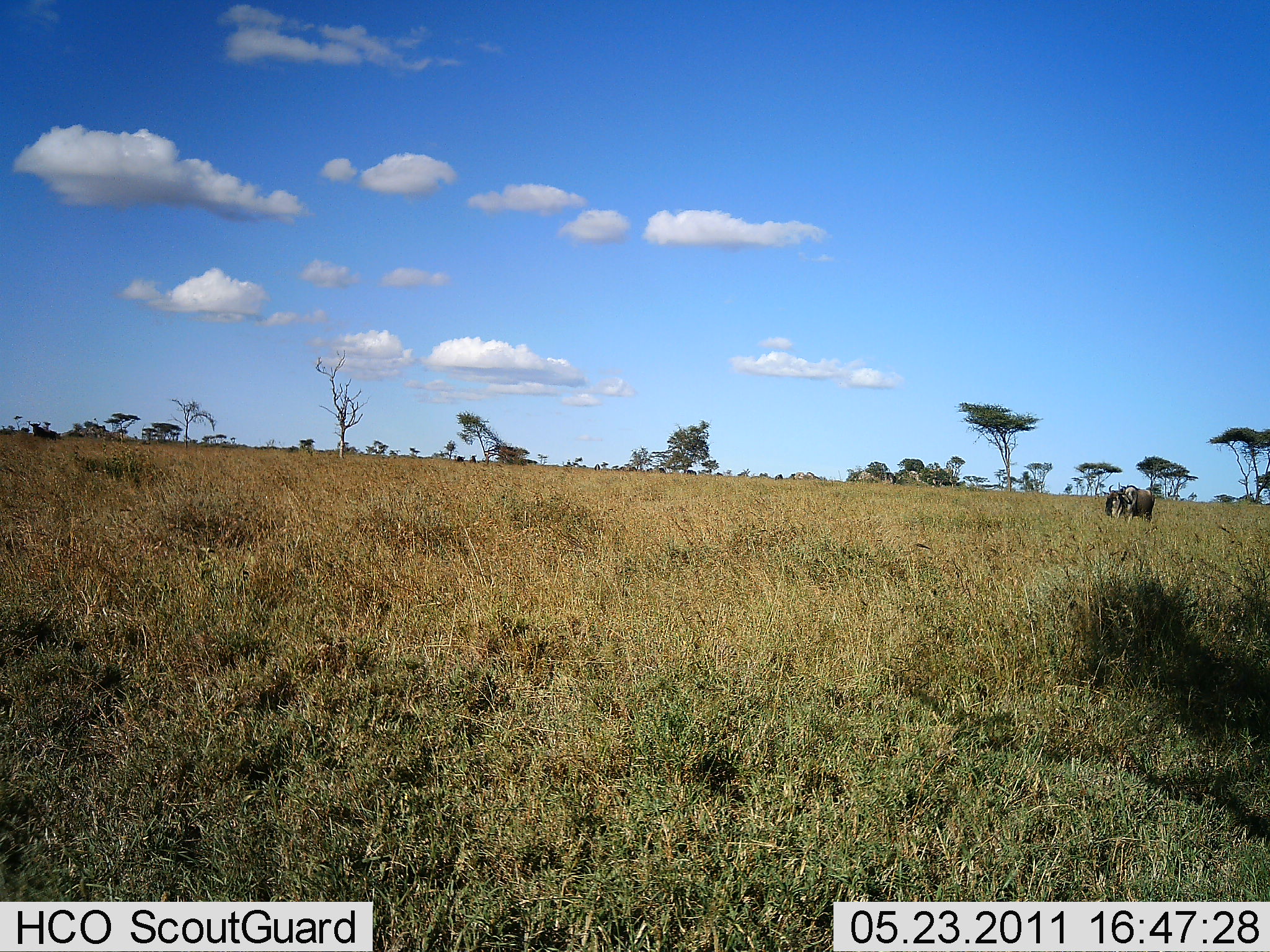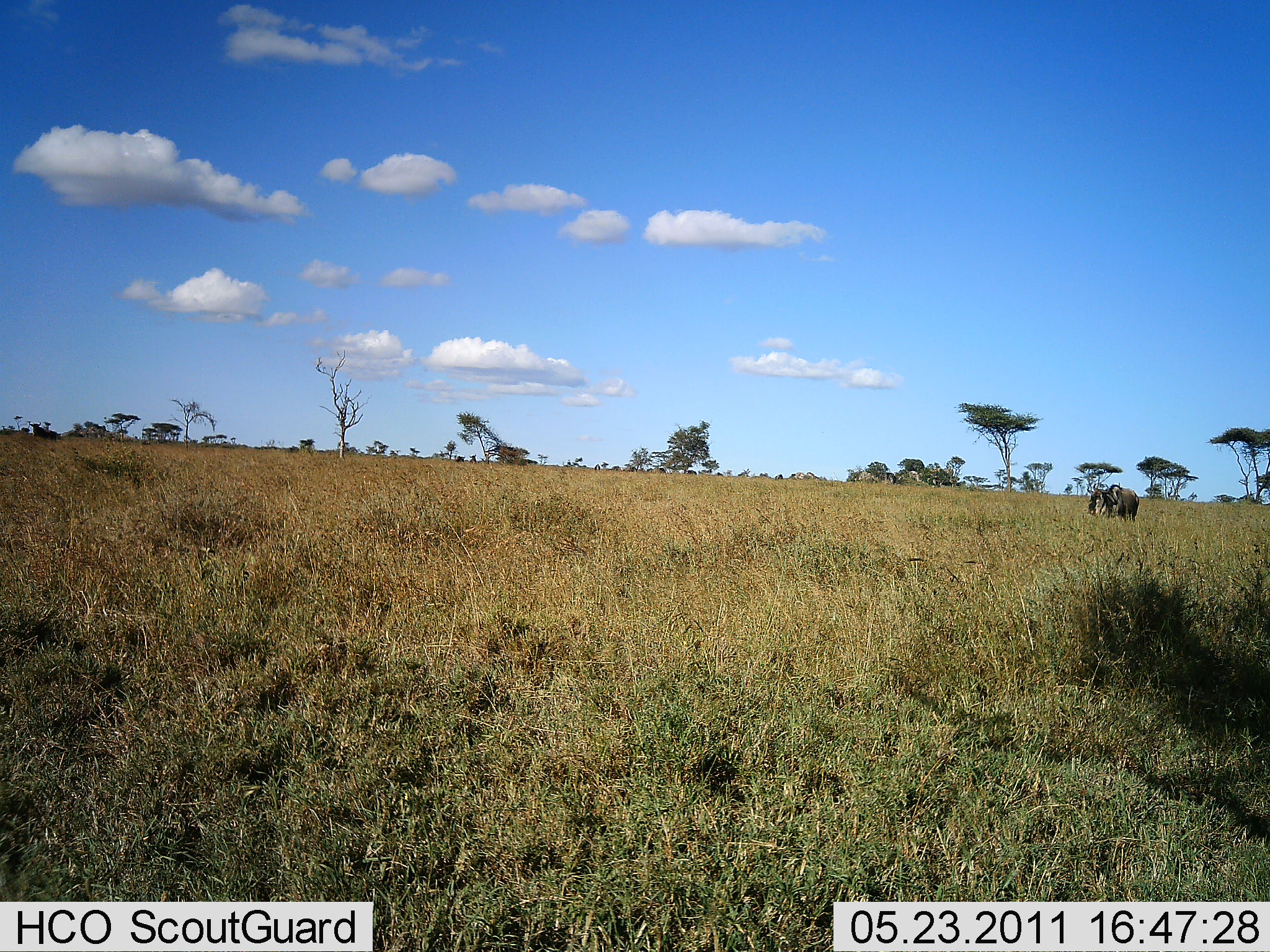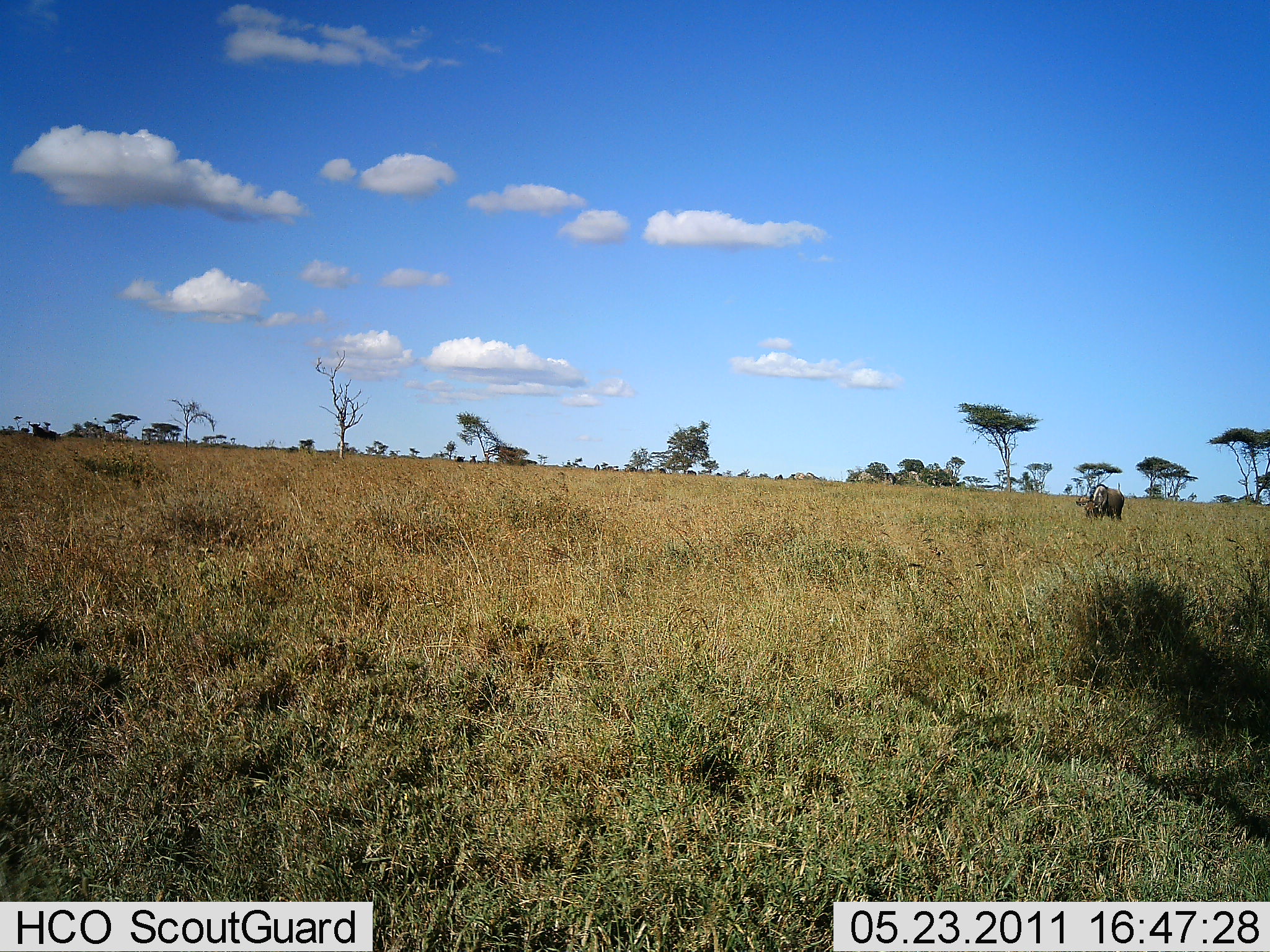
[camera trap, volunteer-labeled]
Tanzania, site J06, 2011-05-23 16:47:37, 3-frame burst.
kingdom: Animalia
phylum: Chordata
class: Mammalia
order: Artiodactyla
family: Bovidae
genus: Connochaetes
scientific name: Connochaetes taurinus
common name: blue wildebeest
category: wildebeest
Wildebeest (blue wildebeest) (Connochaetes taurinus), count 1. Behavior (volunteer vote fractions): standing 0%, resting 0%, moving 60%, interacting 0%. Young present (vote fraction): 0%. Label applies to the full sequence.